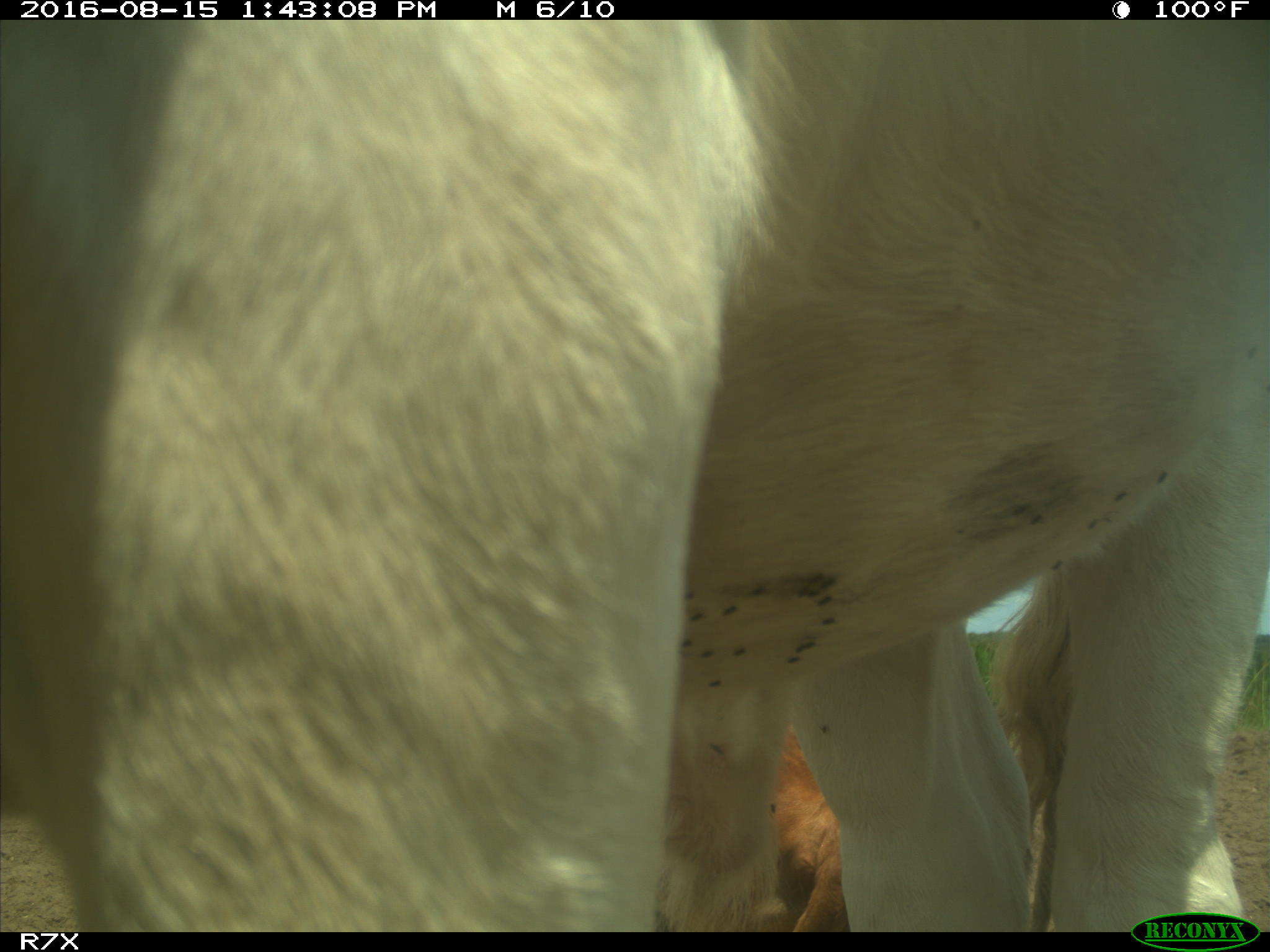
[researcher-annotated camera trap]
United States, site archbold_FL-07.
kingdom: Animalia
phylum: Chordata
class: Mammalia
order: Artiodactyla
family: Bovidae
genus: Bos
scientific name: Bos taurus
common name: domestic cow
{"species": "Bos taurus (domestic cow)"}